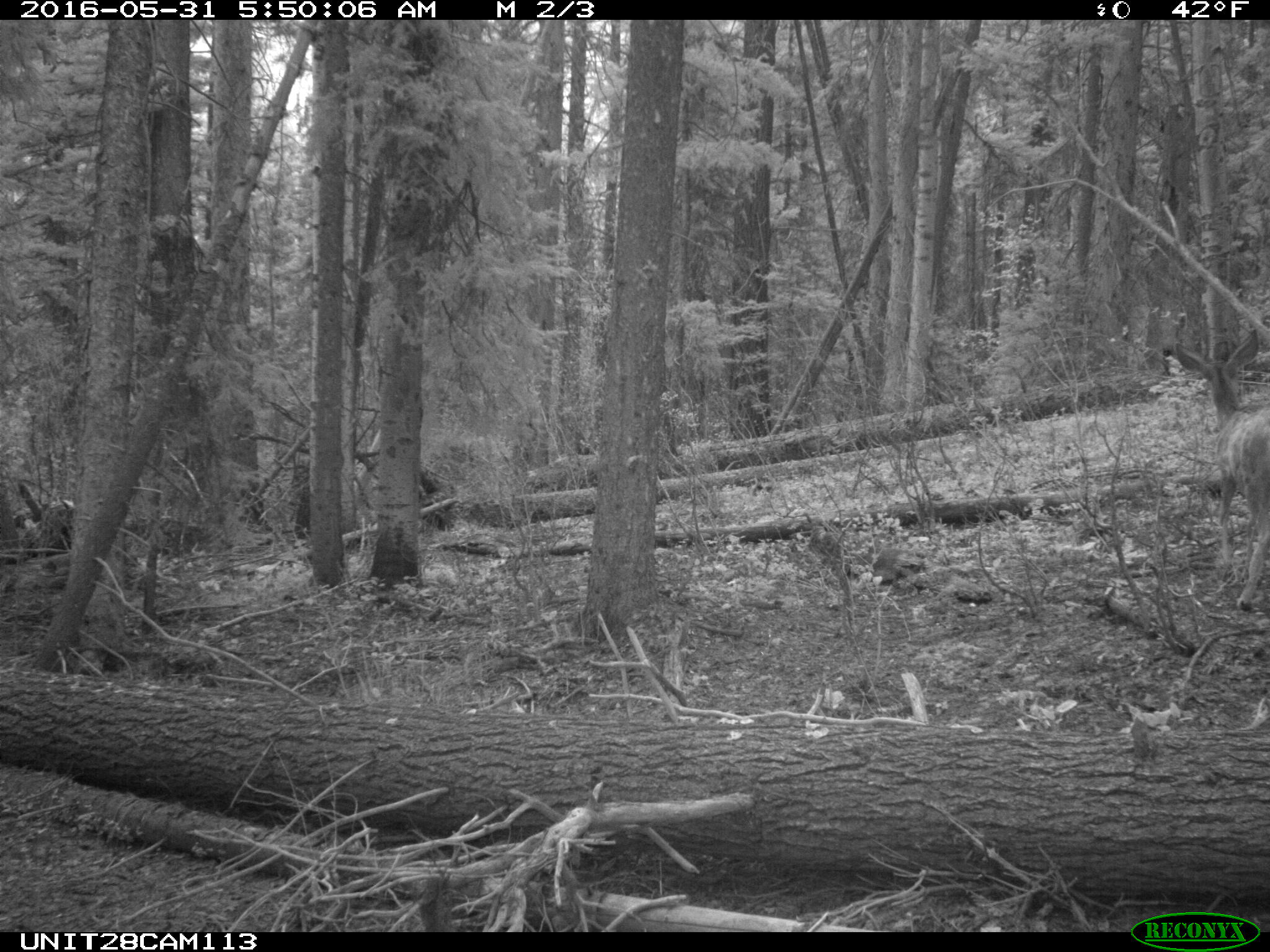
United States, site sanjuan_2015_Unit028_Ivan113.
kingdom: Animalia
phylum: Chordata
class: Mammalia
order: Artiodactyla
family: Cervidae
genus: Odocoileus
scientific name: Odocoileus hemionus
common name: mule deer